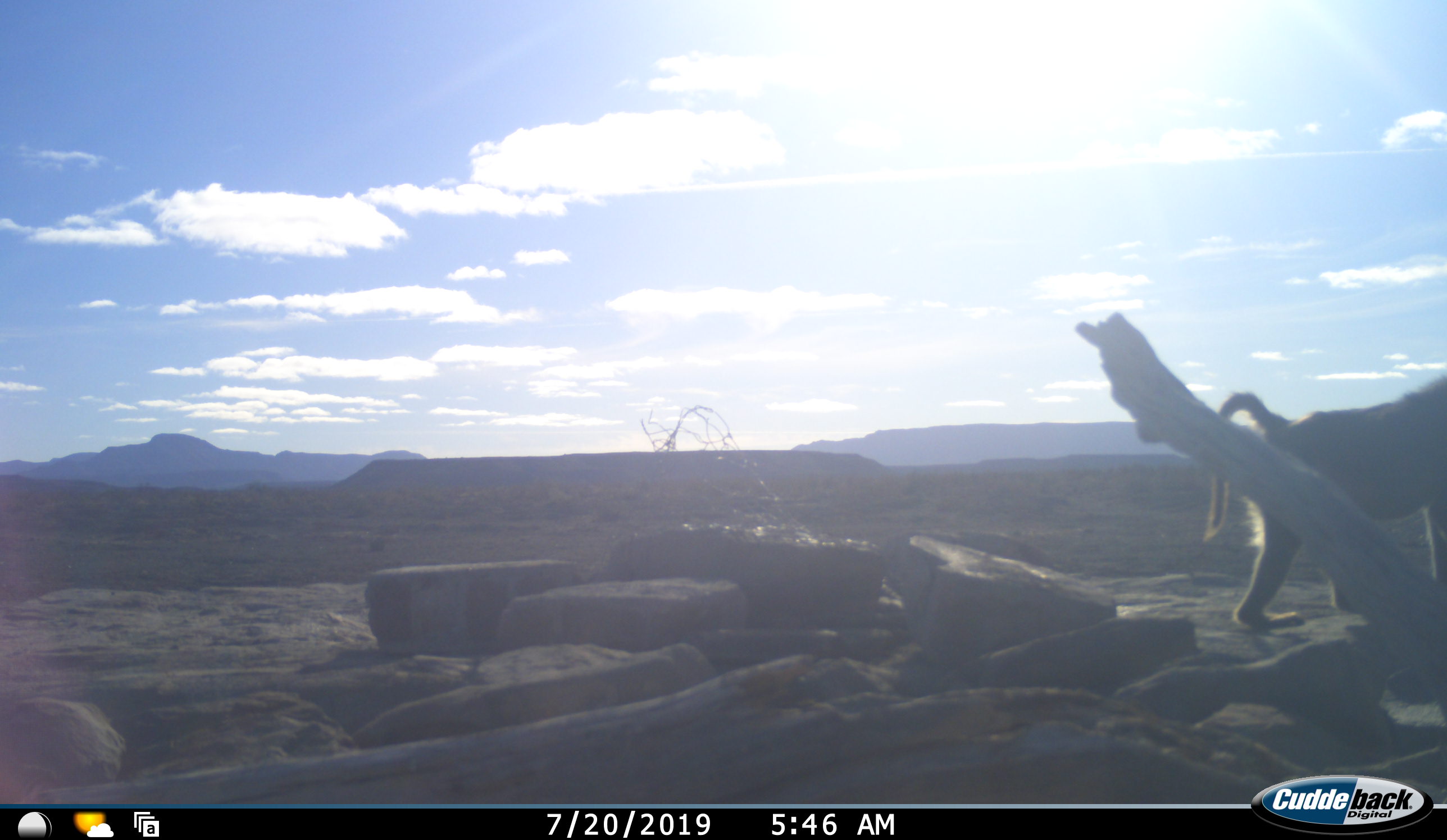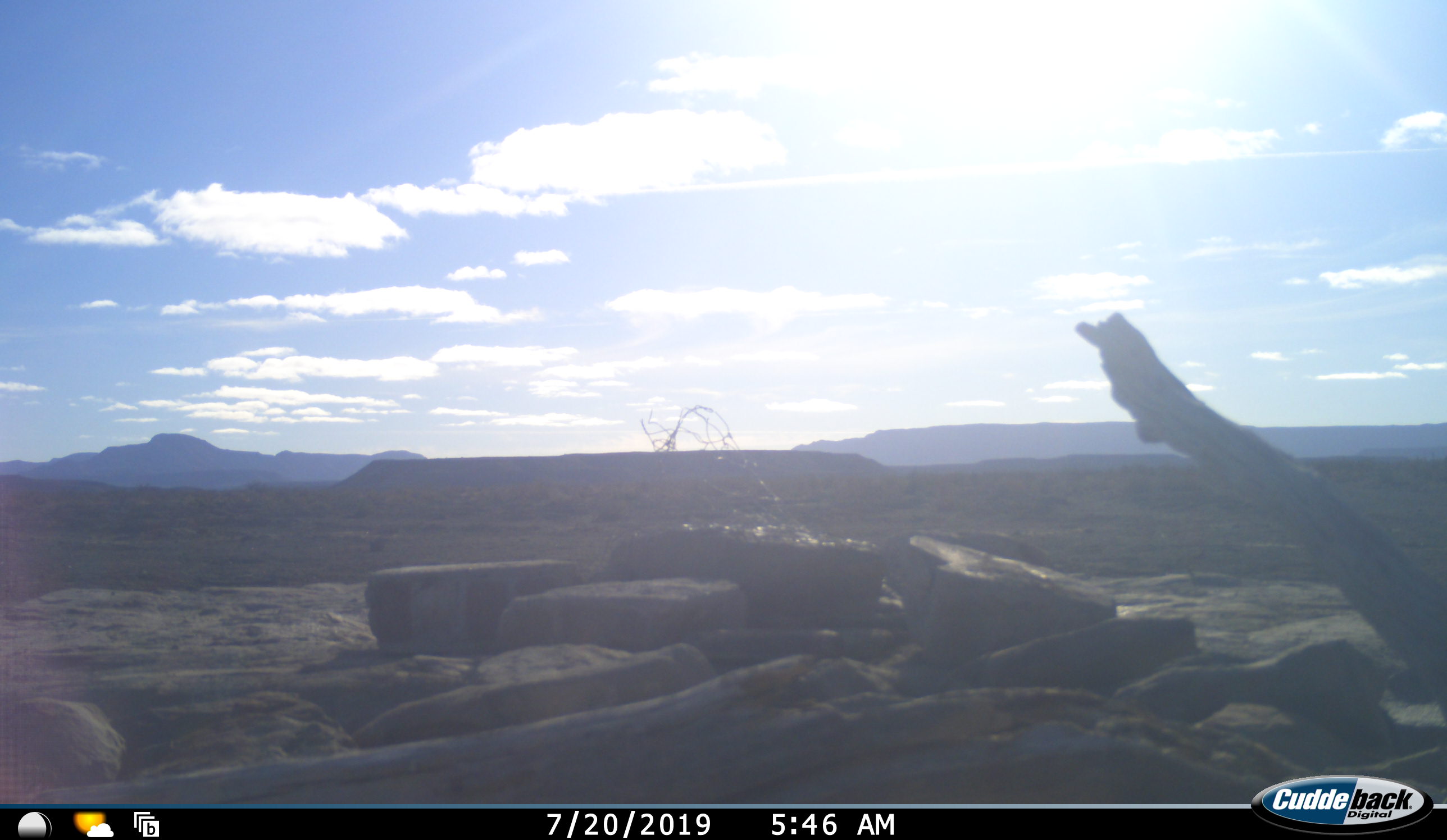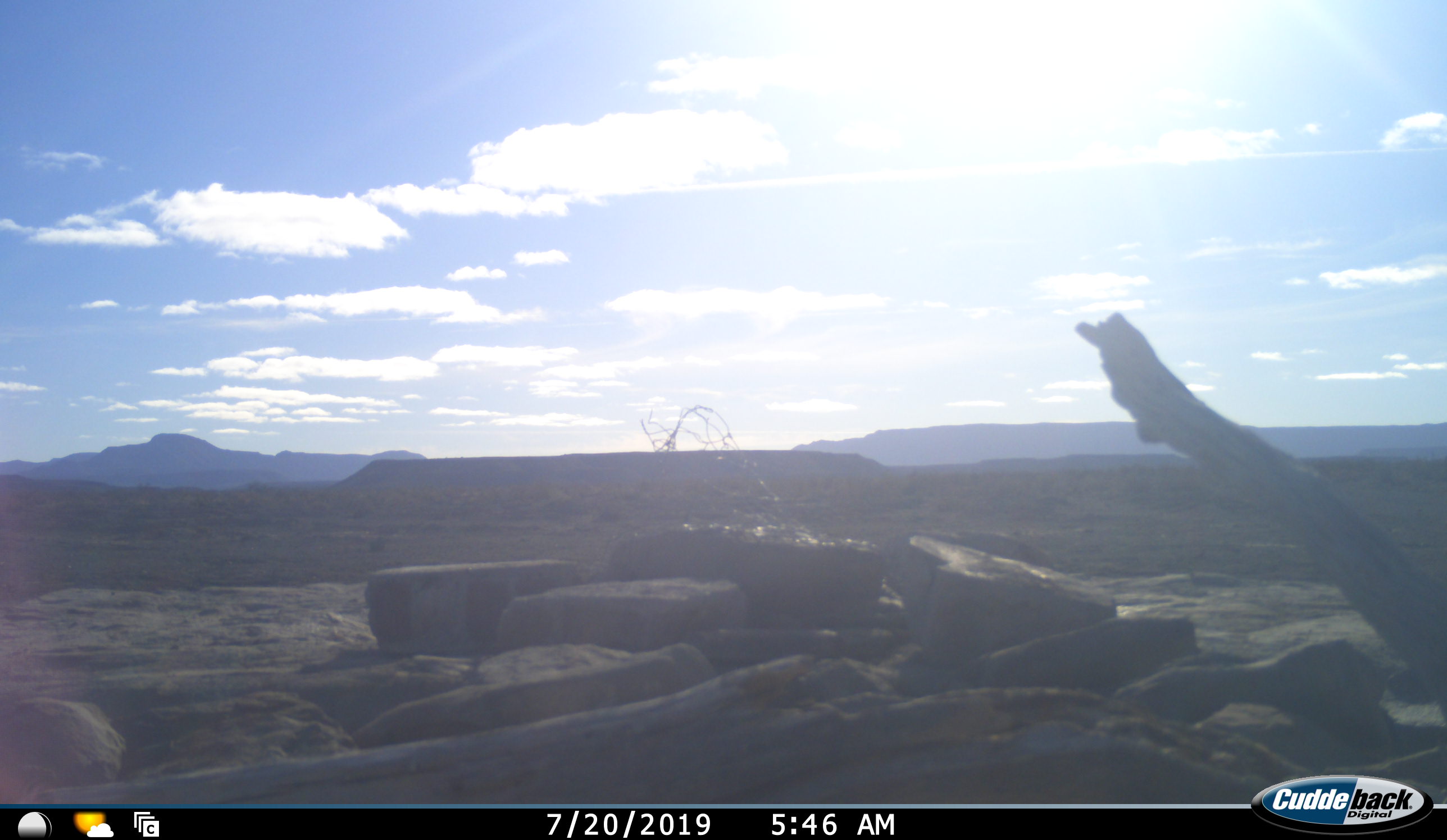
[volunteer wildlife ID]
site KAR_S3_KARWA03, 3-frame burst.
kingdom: Animalia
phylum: Chordata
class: Mammalia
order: Primates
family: Cercopithecidae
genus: Papio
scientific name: Papio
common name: baboon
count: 1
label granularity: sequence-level